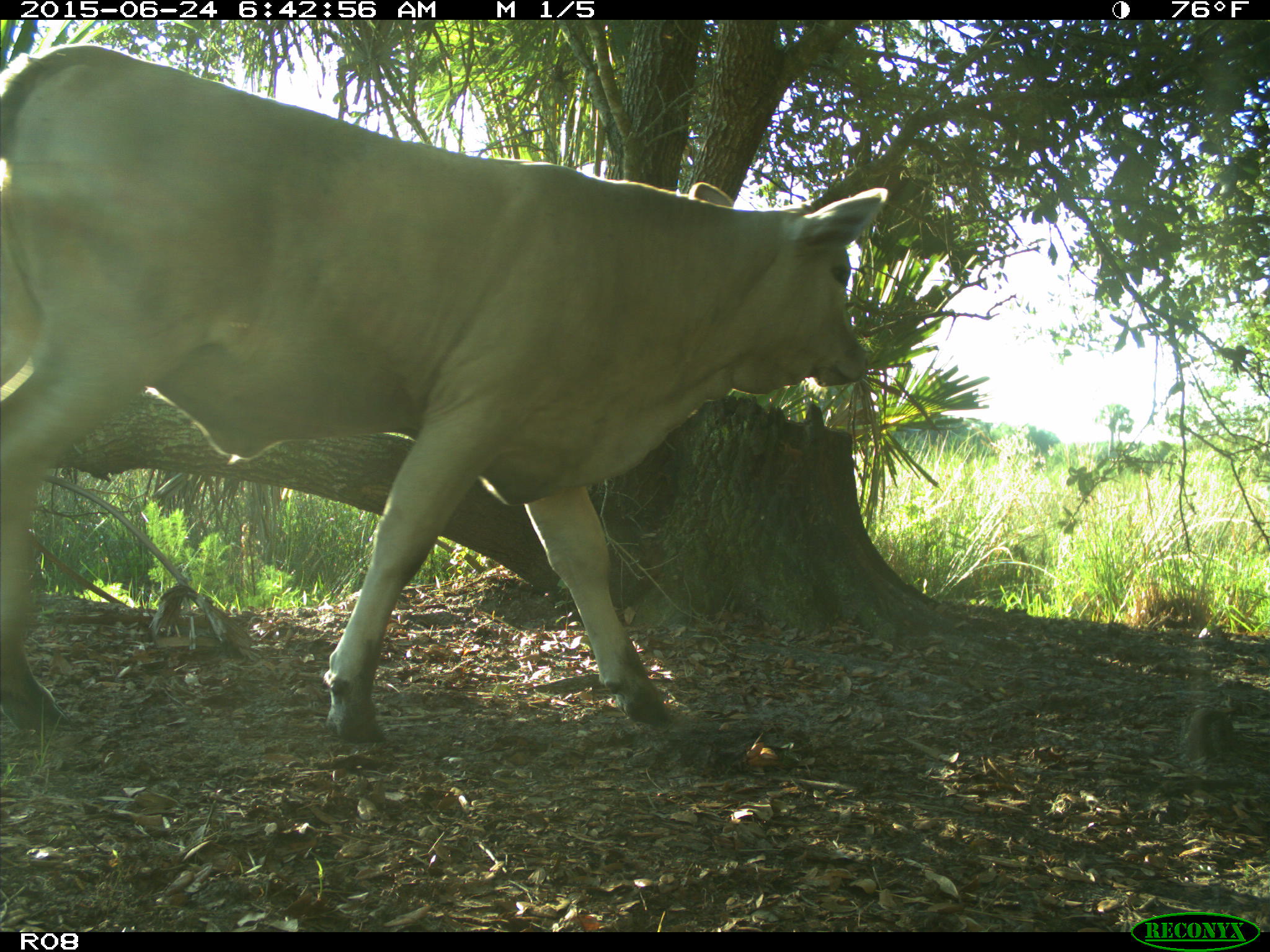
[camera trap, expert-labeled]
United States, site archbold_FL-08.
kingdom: Animalia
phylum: Chordata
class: Mammalia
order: Artiodactyla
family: Bovidae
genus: Bos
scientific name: Bos taurus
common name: domestic cow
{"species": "Bos taurus (domestic cow)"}